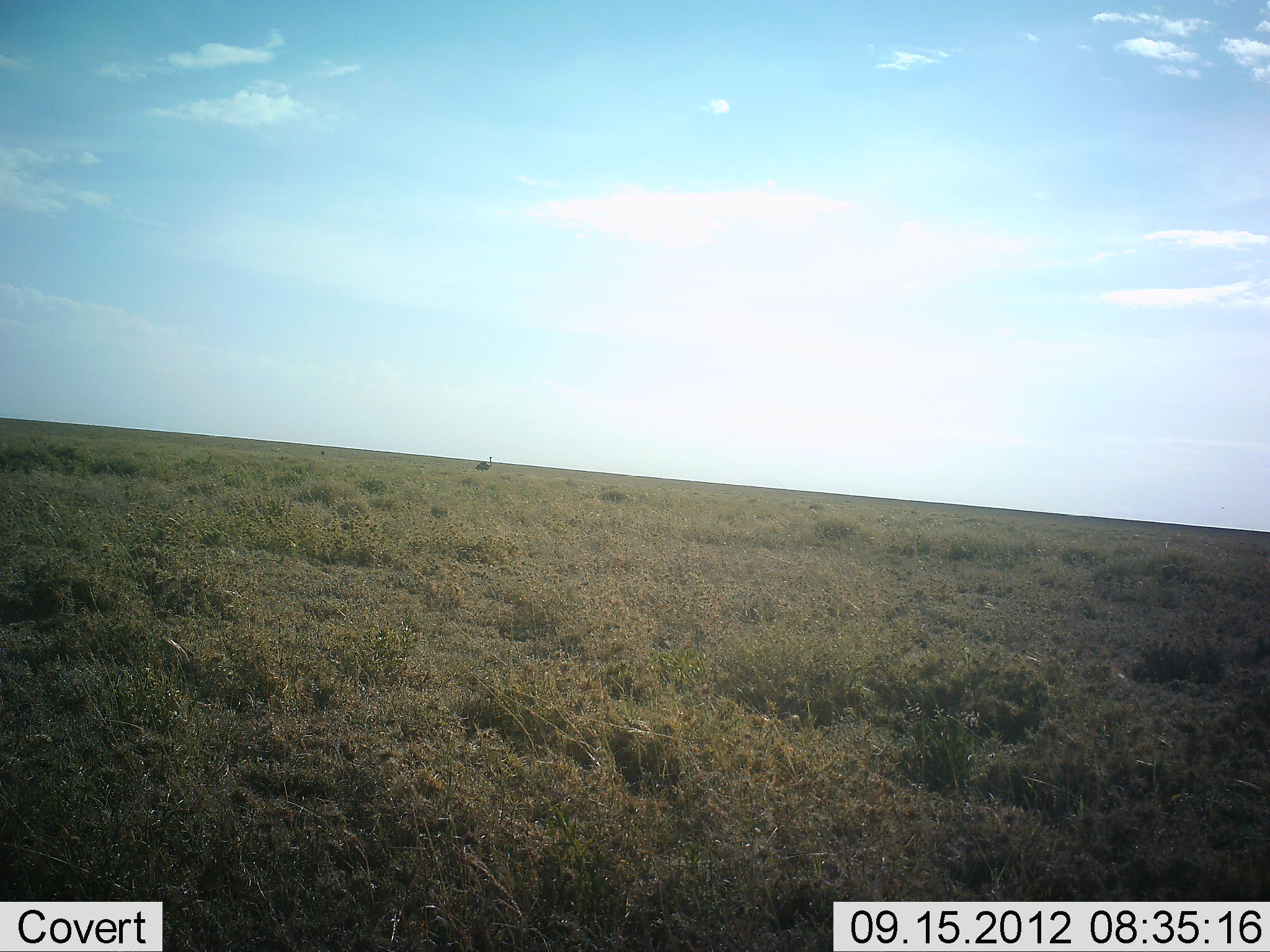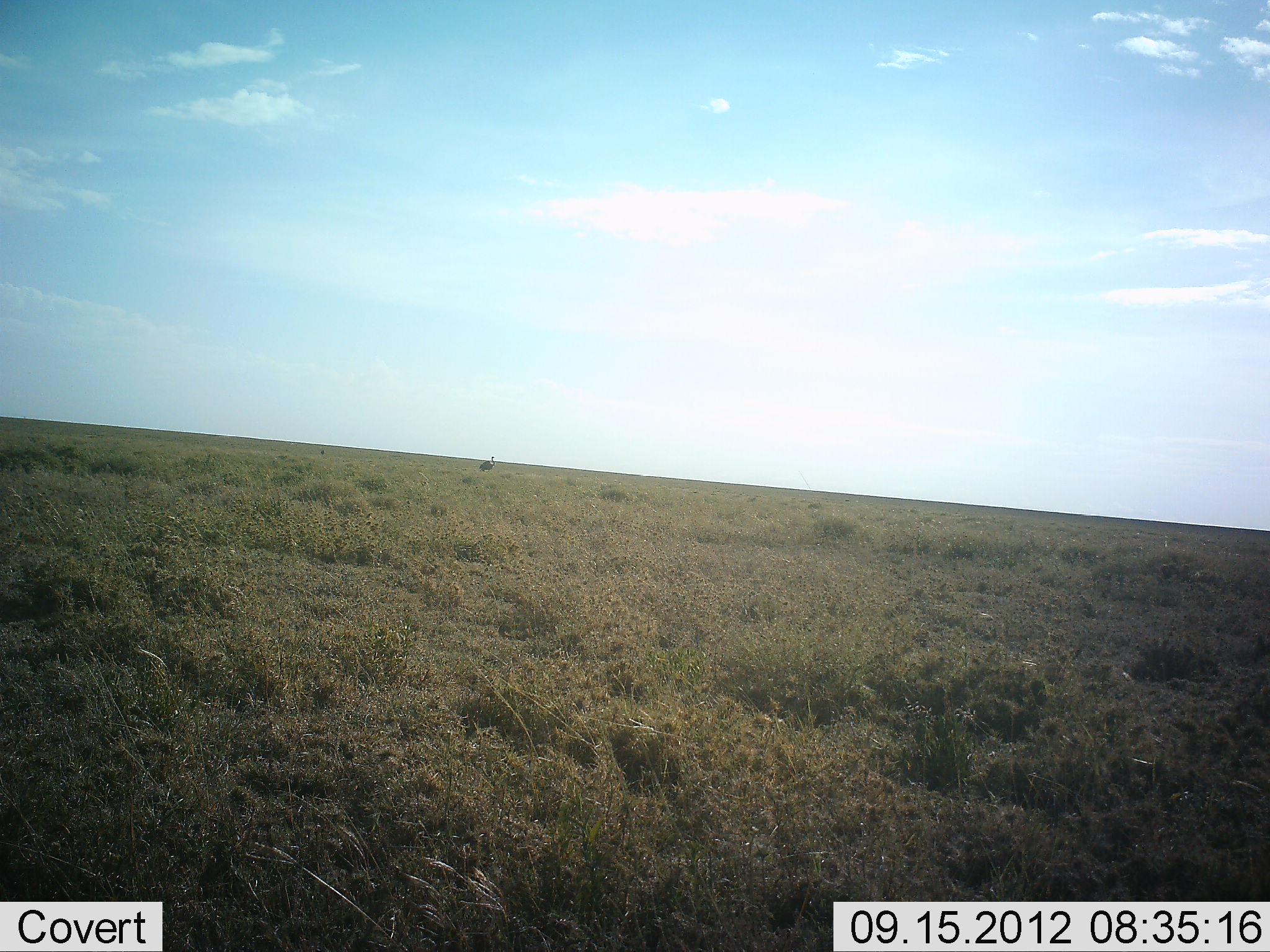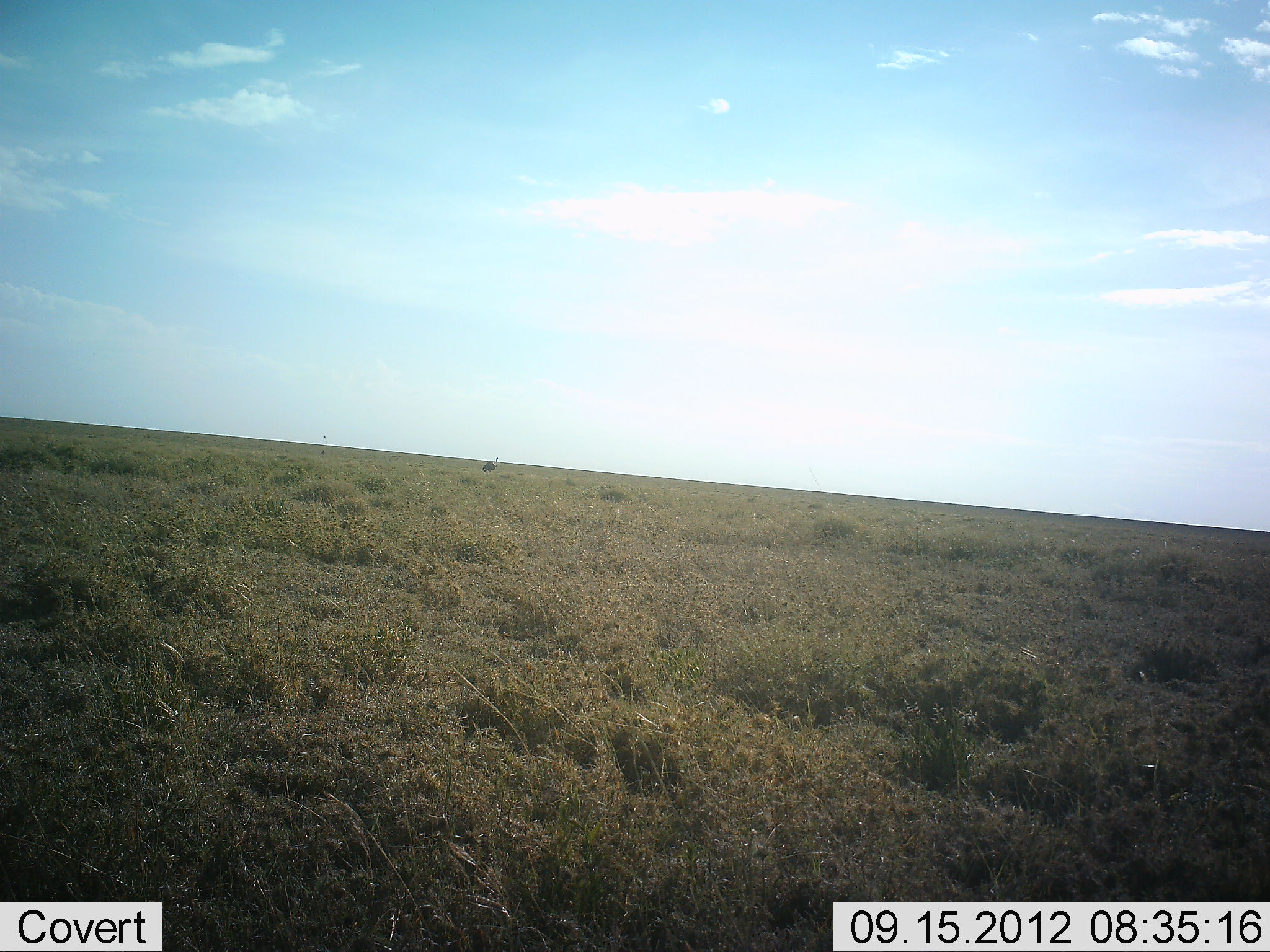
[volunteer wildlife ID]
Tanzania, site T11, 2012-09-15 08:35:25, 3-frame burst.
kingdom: Animalia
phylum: Chordata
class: Aves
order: Struthioniformes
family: Struthionidae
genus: Struthio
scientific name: Struthio camelus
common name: ostrich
Ostrich (Struthio camelus), count 1. Behavior (volunteer vote fractions): standing 20%, resting 0%, moving 80%, interacting 0%. Young present (vote fraction): 0%. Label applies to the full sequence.